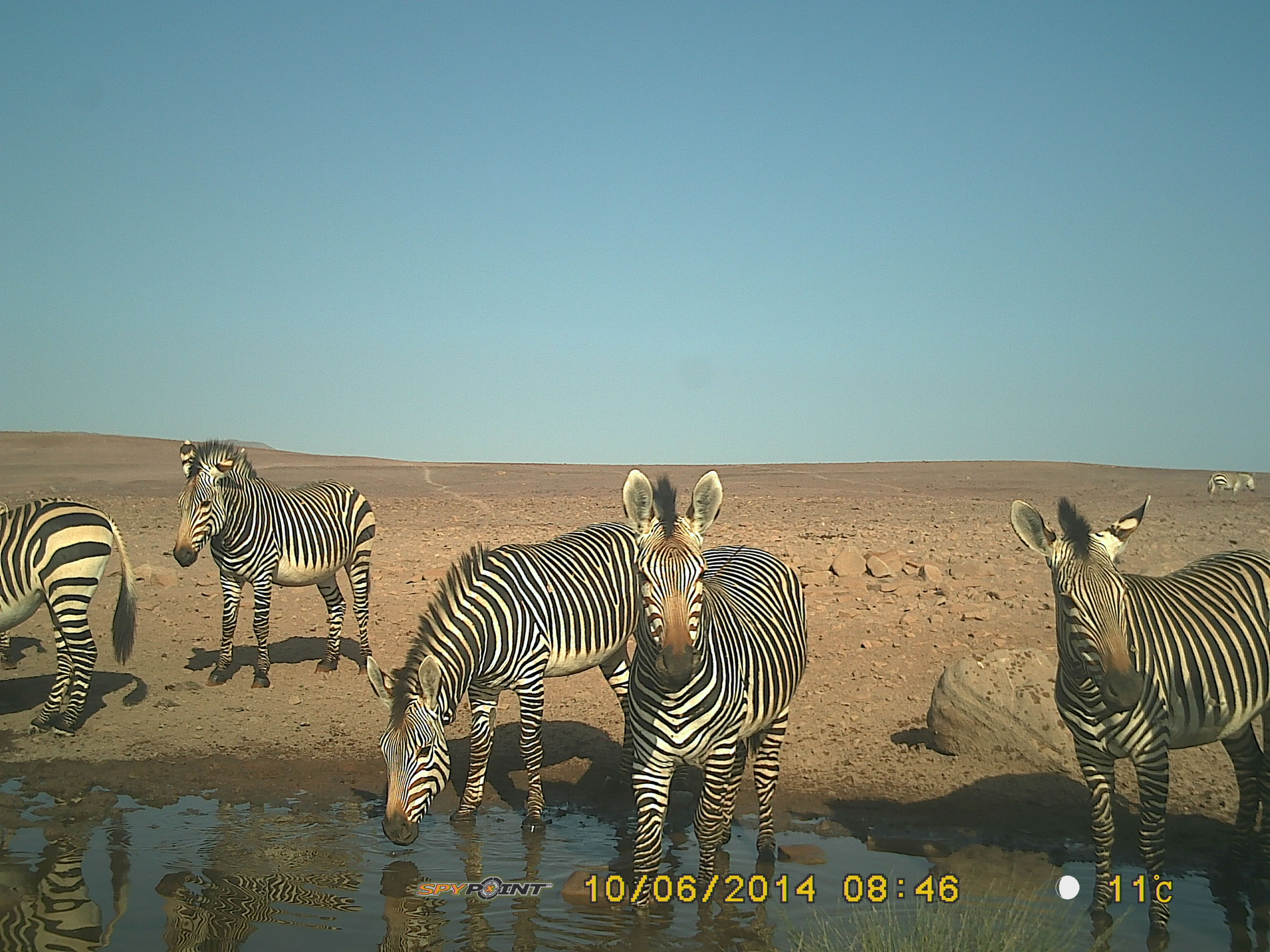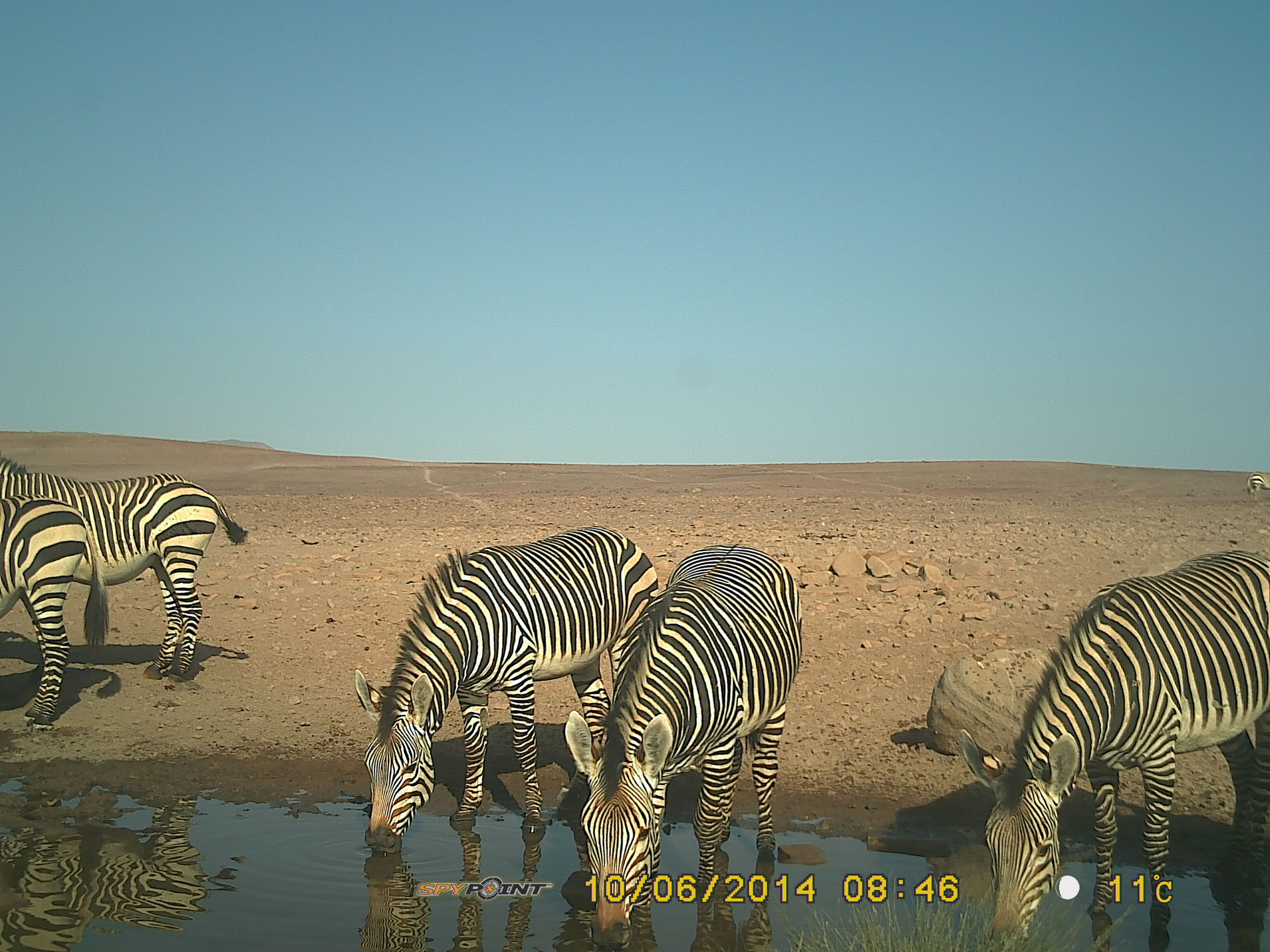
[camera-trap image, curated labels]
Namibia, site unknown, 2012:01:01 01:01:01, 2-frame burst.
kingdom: Animalia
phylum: Chordata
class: Mammalia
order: Perissodactyla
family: Equidae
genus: Equus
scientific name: Equus zebra hartmannae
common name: hartmann's mountain zebra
Equus zebra hartmannae (hartmann's mountain zebra).